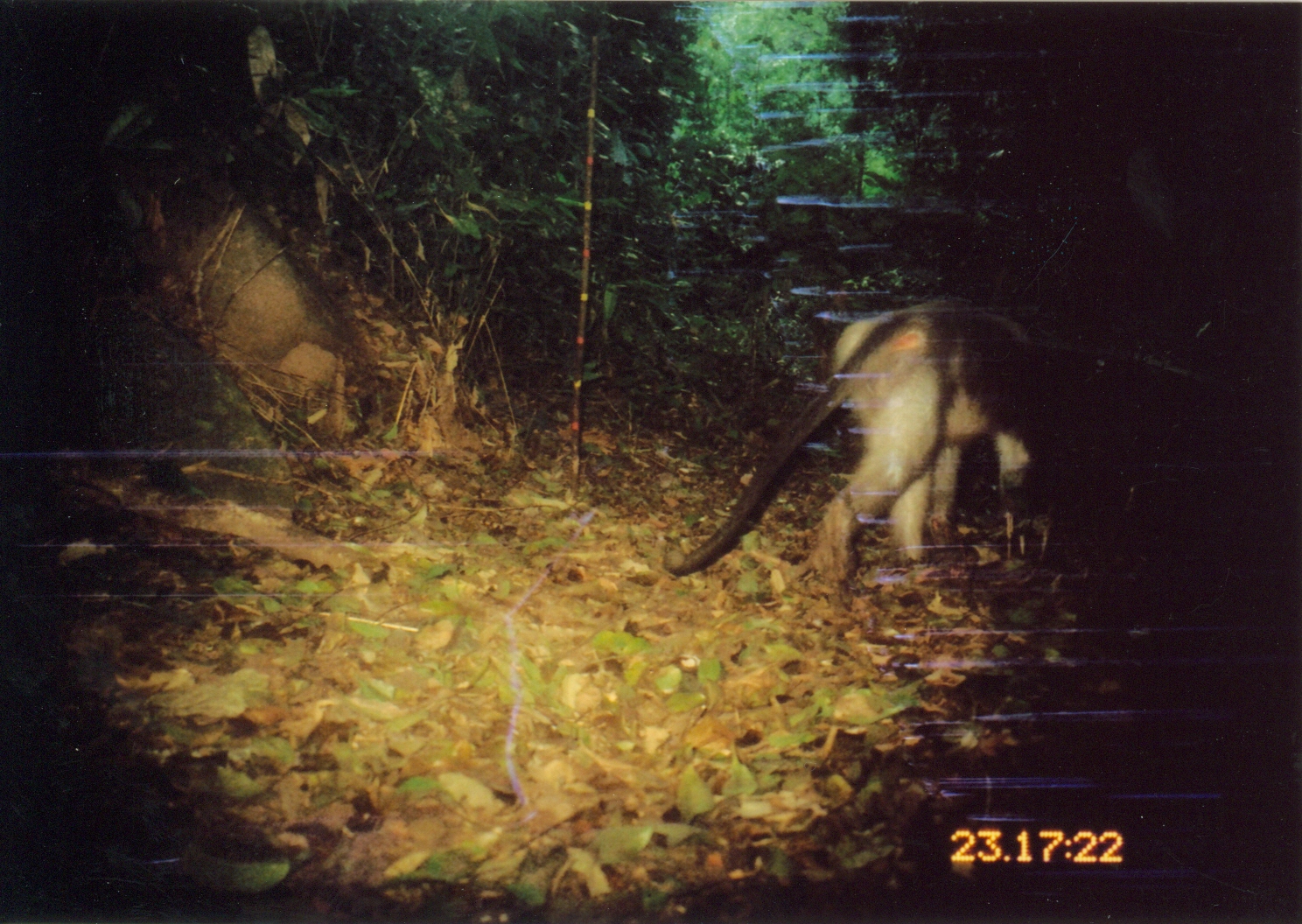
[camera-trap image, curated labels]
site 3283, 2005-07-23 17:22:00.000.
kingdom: Animalia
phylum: Chordata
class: Mammalia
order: Primates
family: Cercopithecidae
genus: Cercocebus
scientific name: Cercocebus sanjei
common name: sanje mangabey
Cercocebus sanjei (sanje mangabey), count 1.